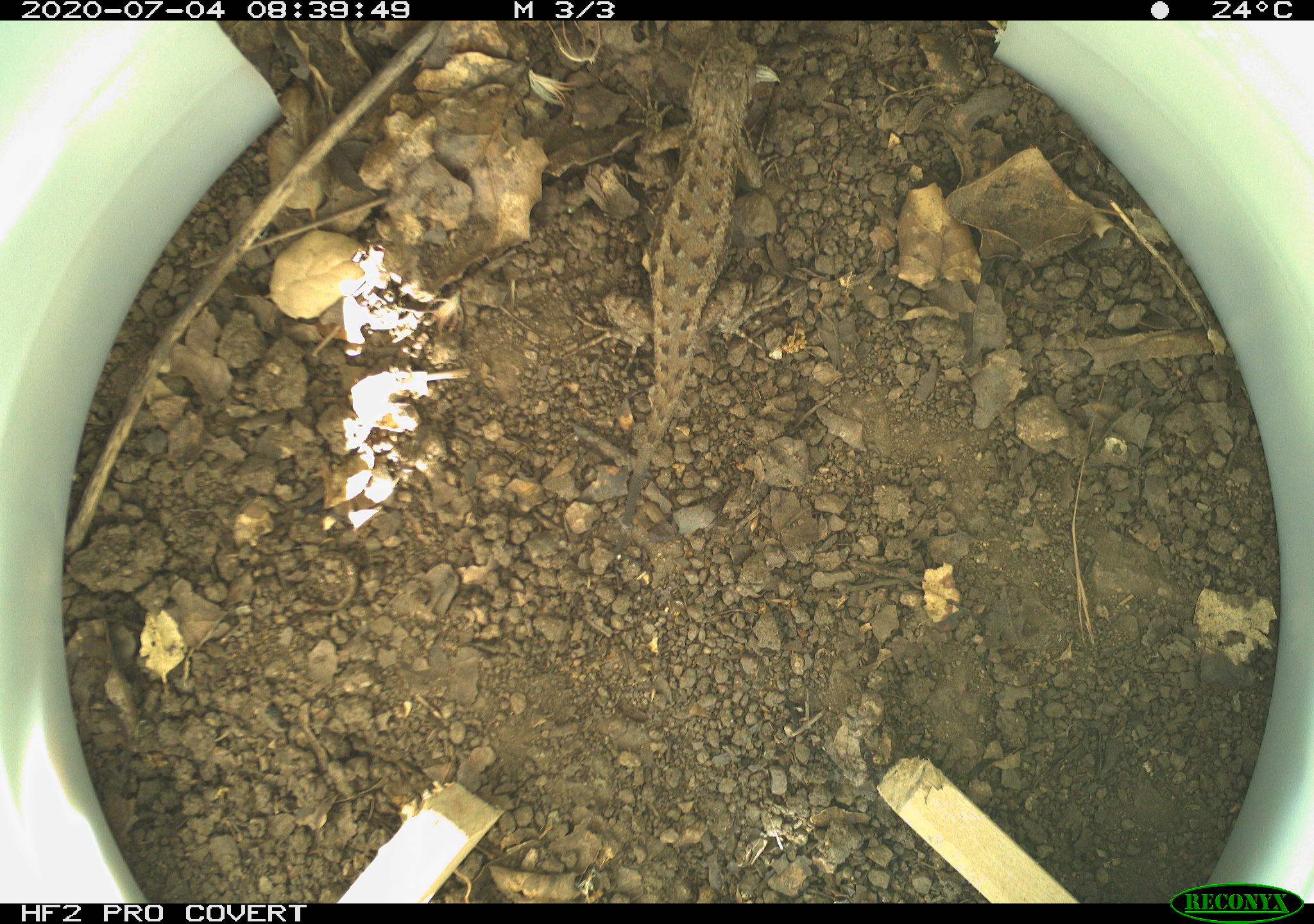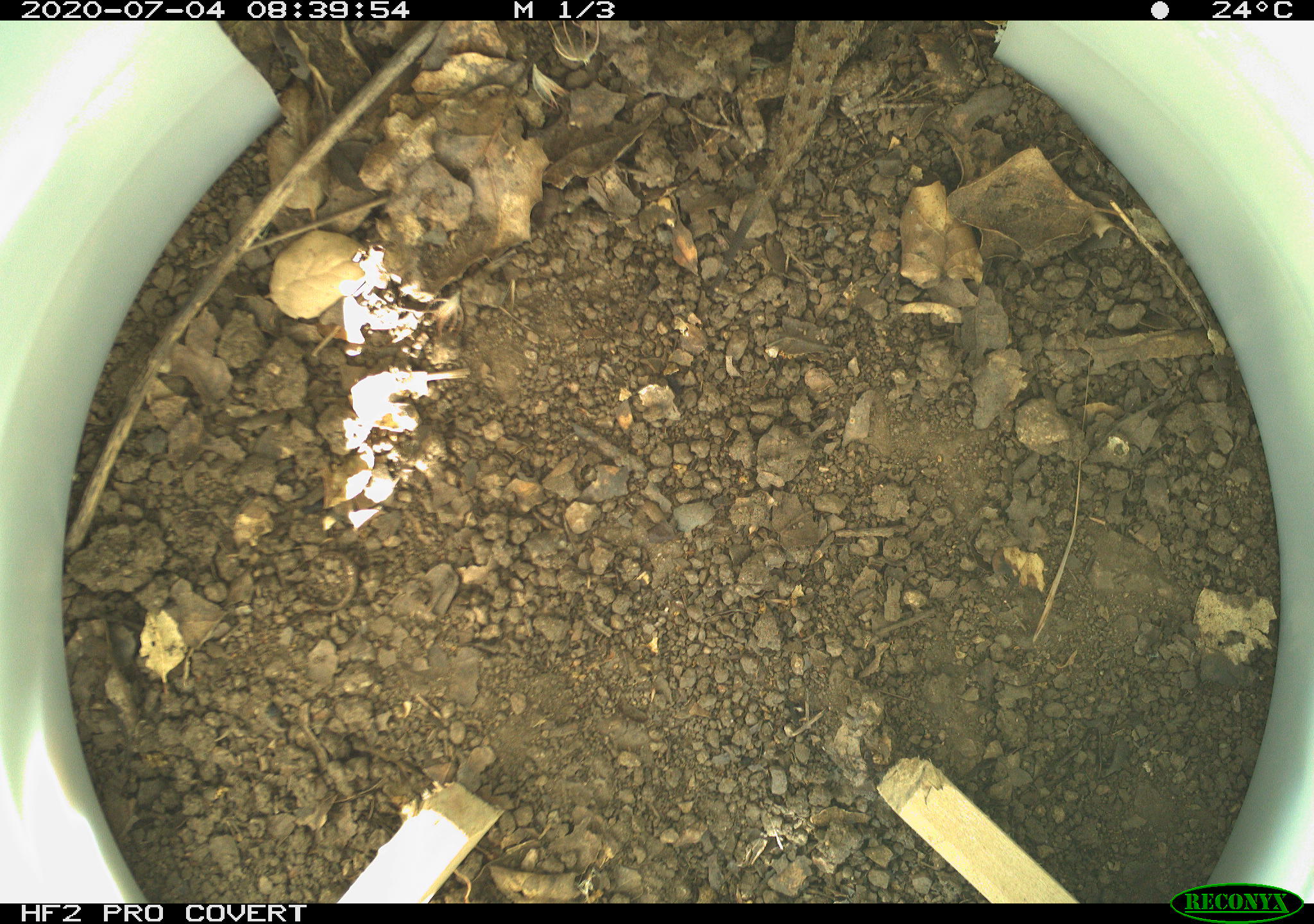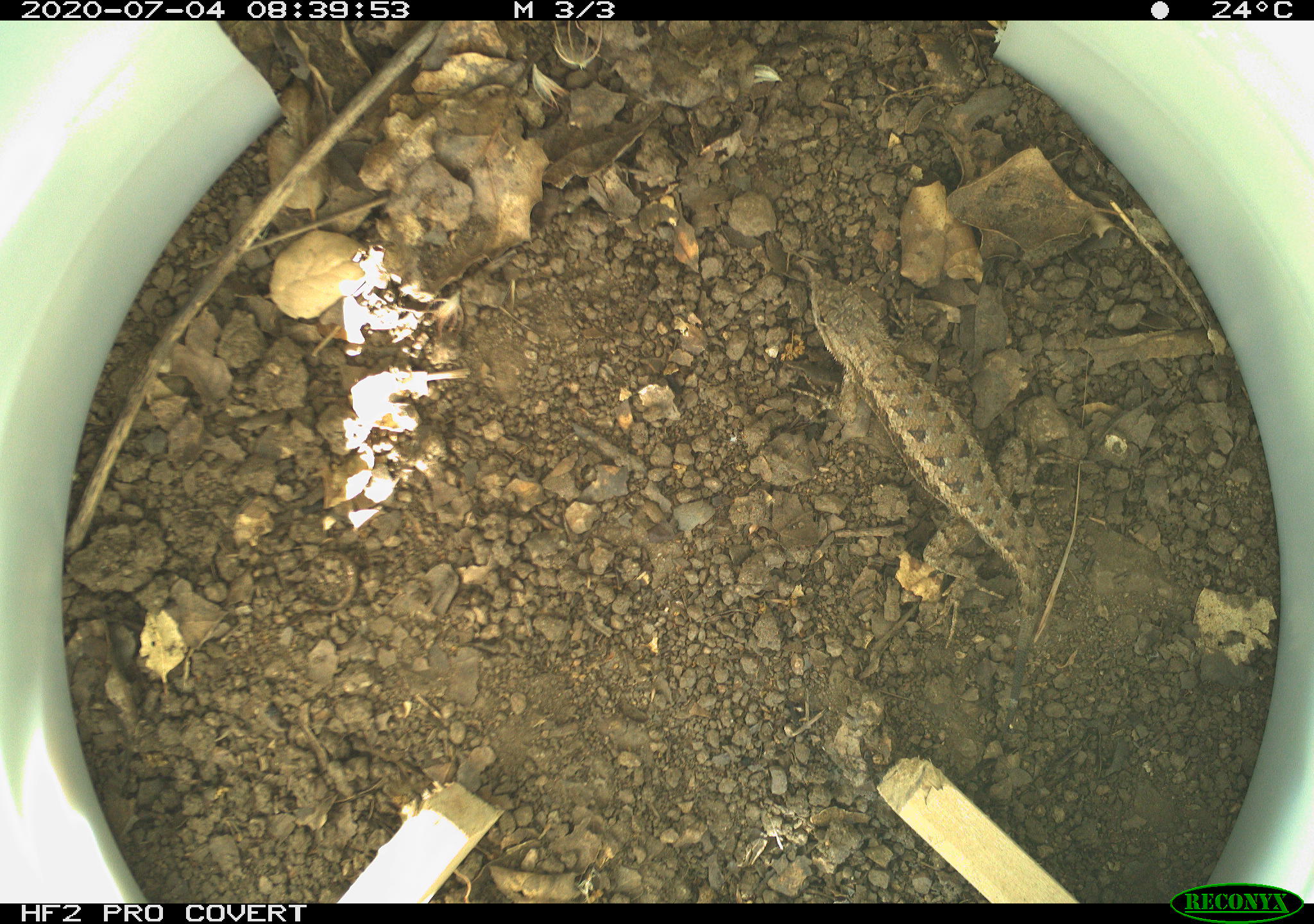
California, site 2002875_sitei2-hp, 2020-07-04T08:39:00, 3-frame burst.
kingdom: Animalia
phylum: Chordata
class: Reptilia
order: Squamata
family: Phrynosomatidae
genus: Sceloporus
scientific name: Sceloporus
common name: spiny lizards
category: sceloporus species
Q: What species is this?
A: Sceloporus species (spiny lizards) (Sceloporus).